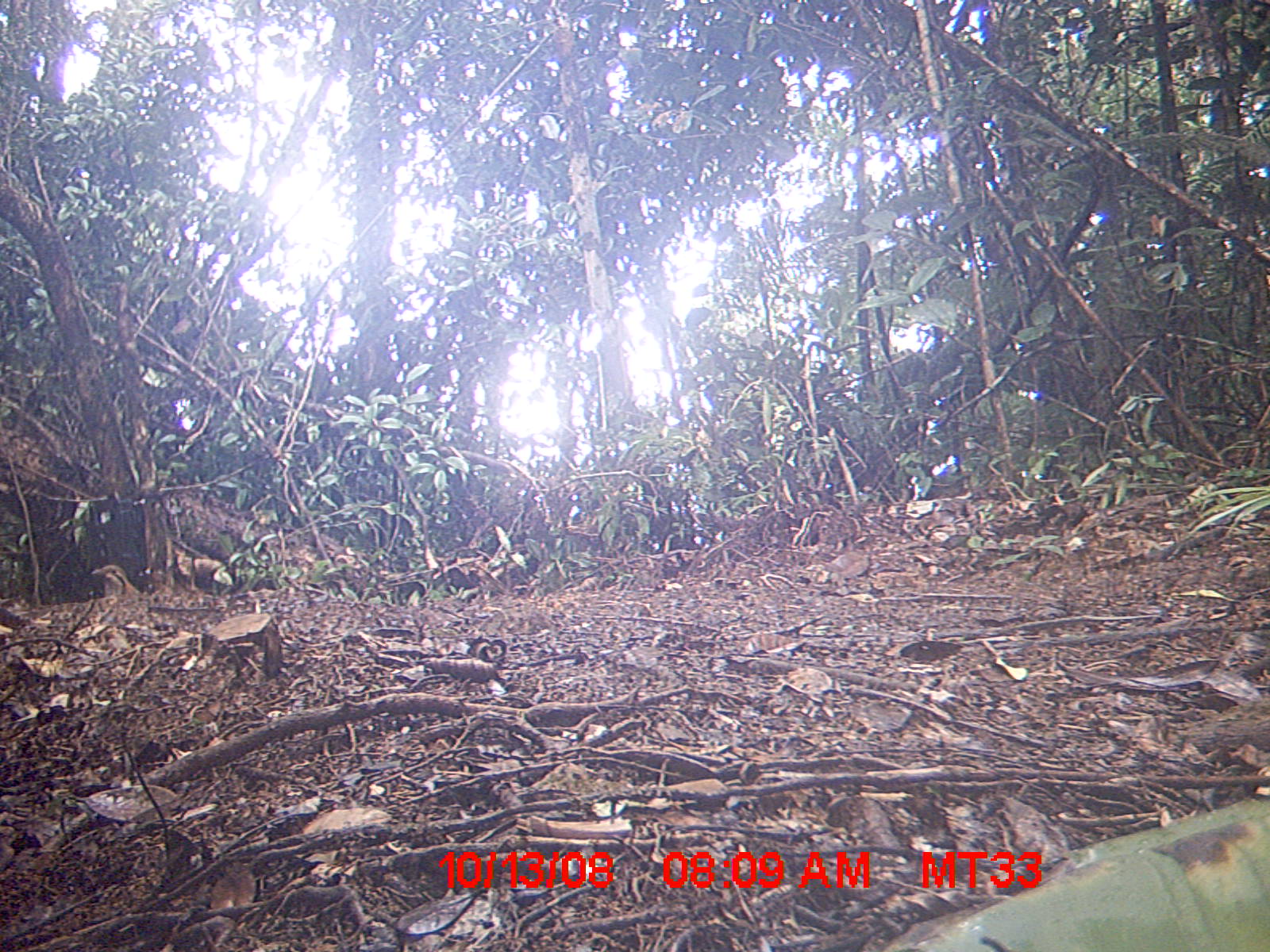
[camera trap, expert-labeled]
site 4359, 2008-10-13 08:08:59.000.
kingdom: Animalia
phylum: Chordata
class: Aves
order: Coraciiformes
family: Brachypteraciidae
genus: Brachypteracias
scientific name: Brachypteracias squamiger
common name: scaly ground-roller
Brachypteracias squamiger (scaly ground-roller), count 1.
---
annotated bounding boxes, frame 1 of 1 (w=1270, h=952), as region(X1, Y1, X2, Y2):
brachypteracias squamiger: region(90, 564, 141, 598)